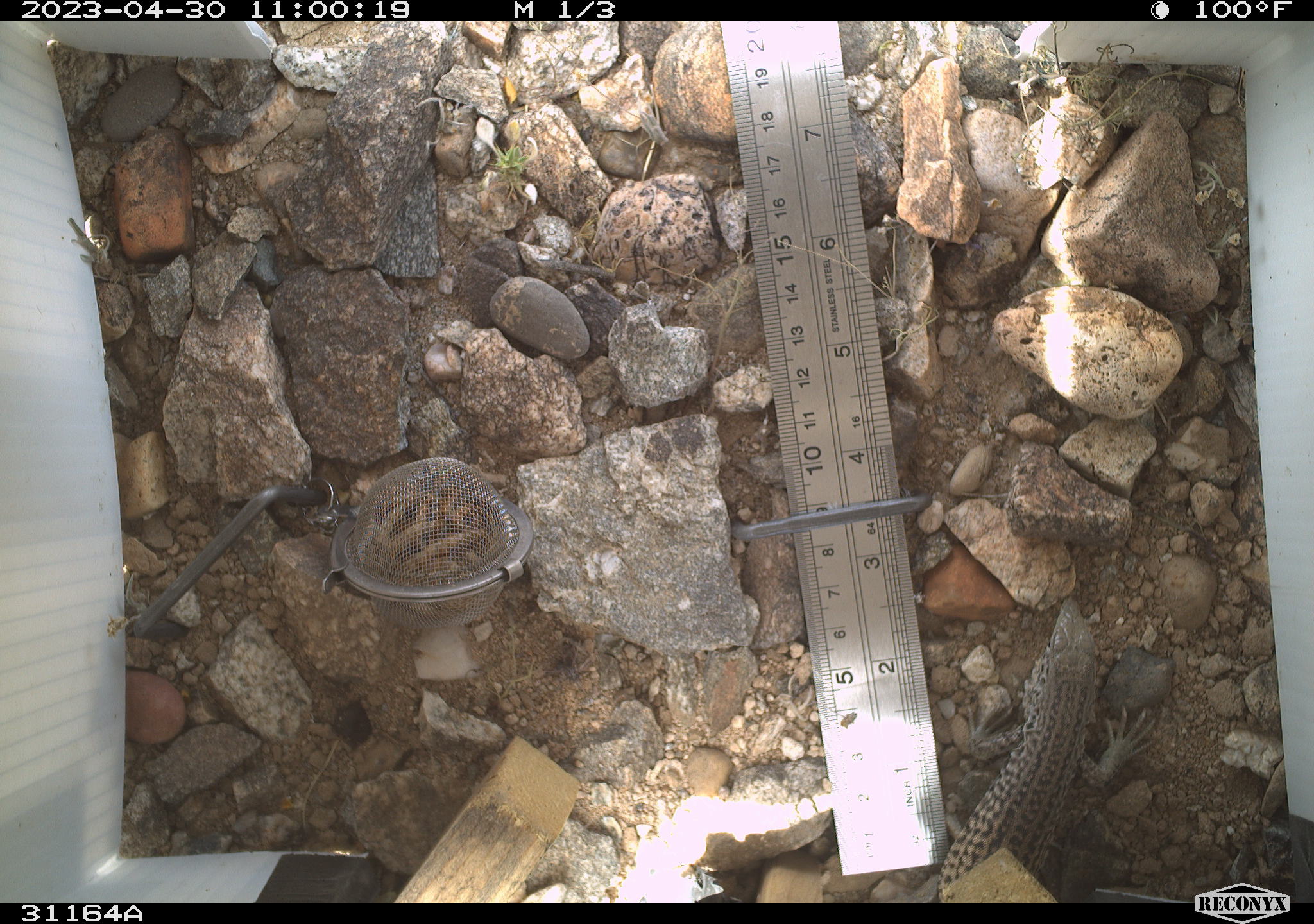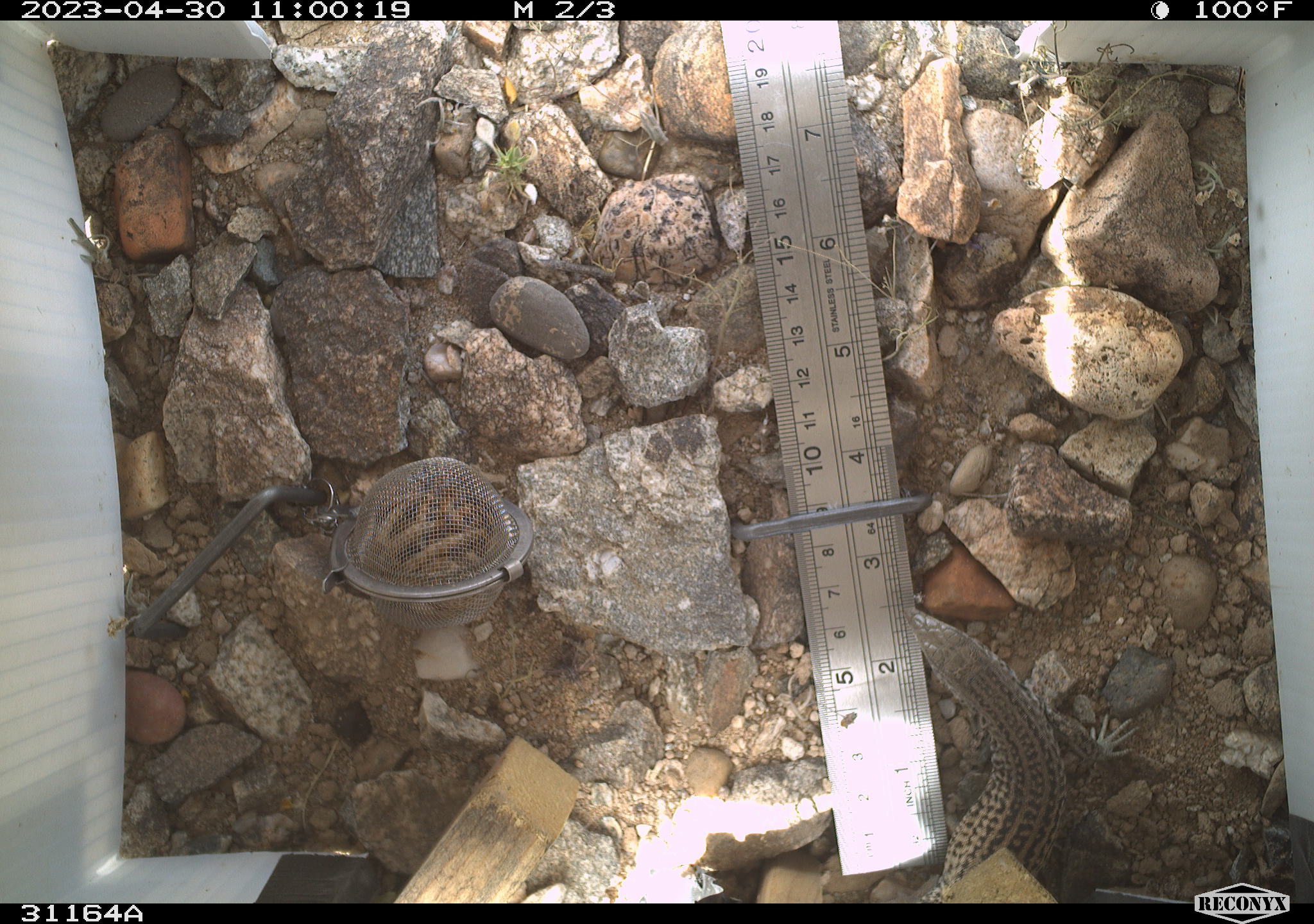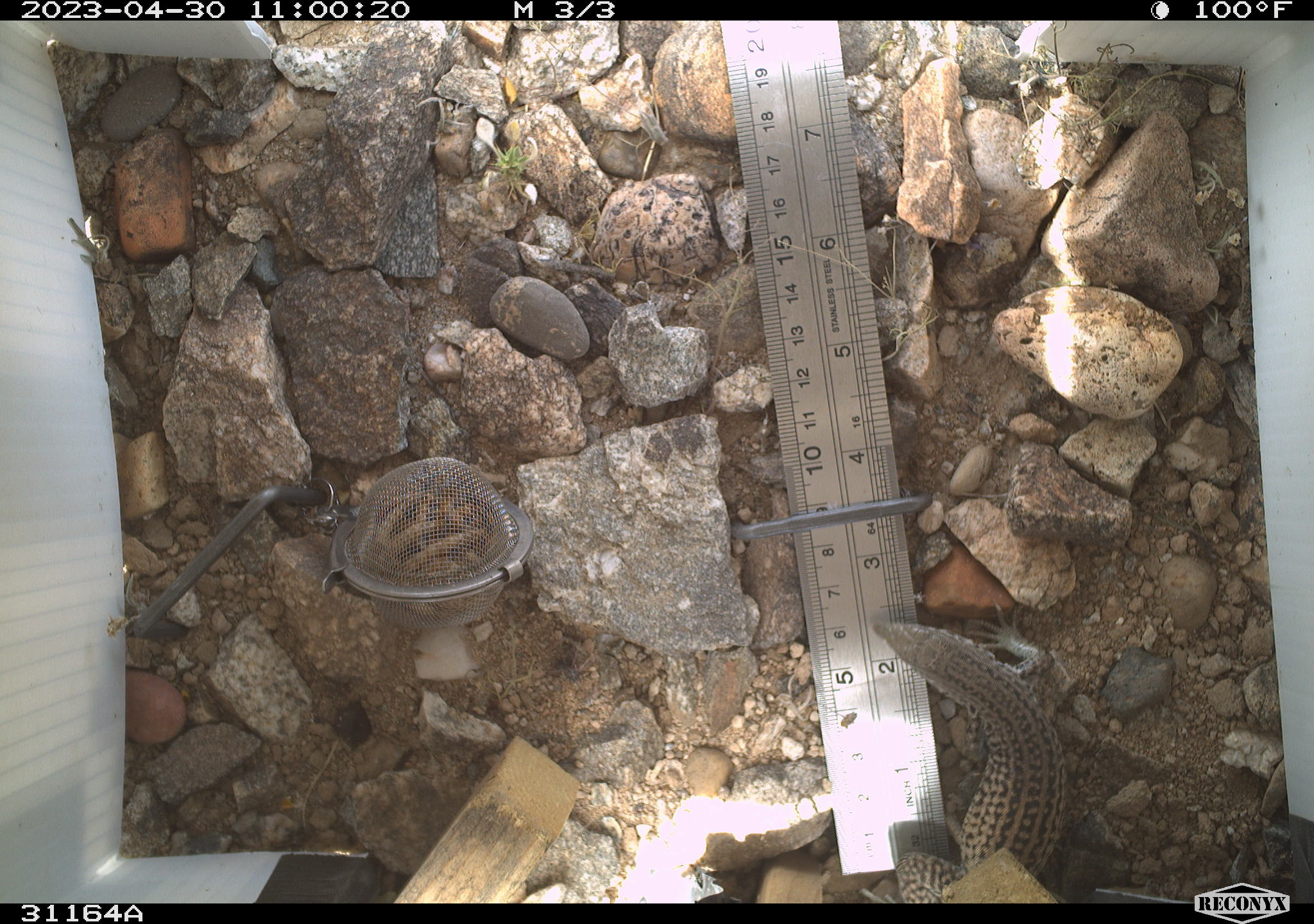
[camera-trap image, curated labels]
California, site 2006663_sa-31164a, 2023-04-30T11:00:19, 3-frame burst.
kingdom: Animalia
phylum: Chordata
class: Reptilia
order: Squamata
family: Teiidae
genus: Aspidoscelis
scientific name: Aspidoscelis tigris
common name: western whiptail